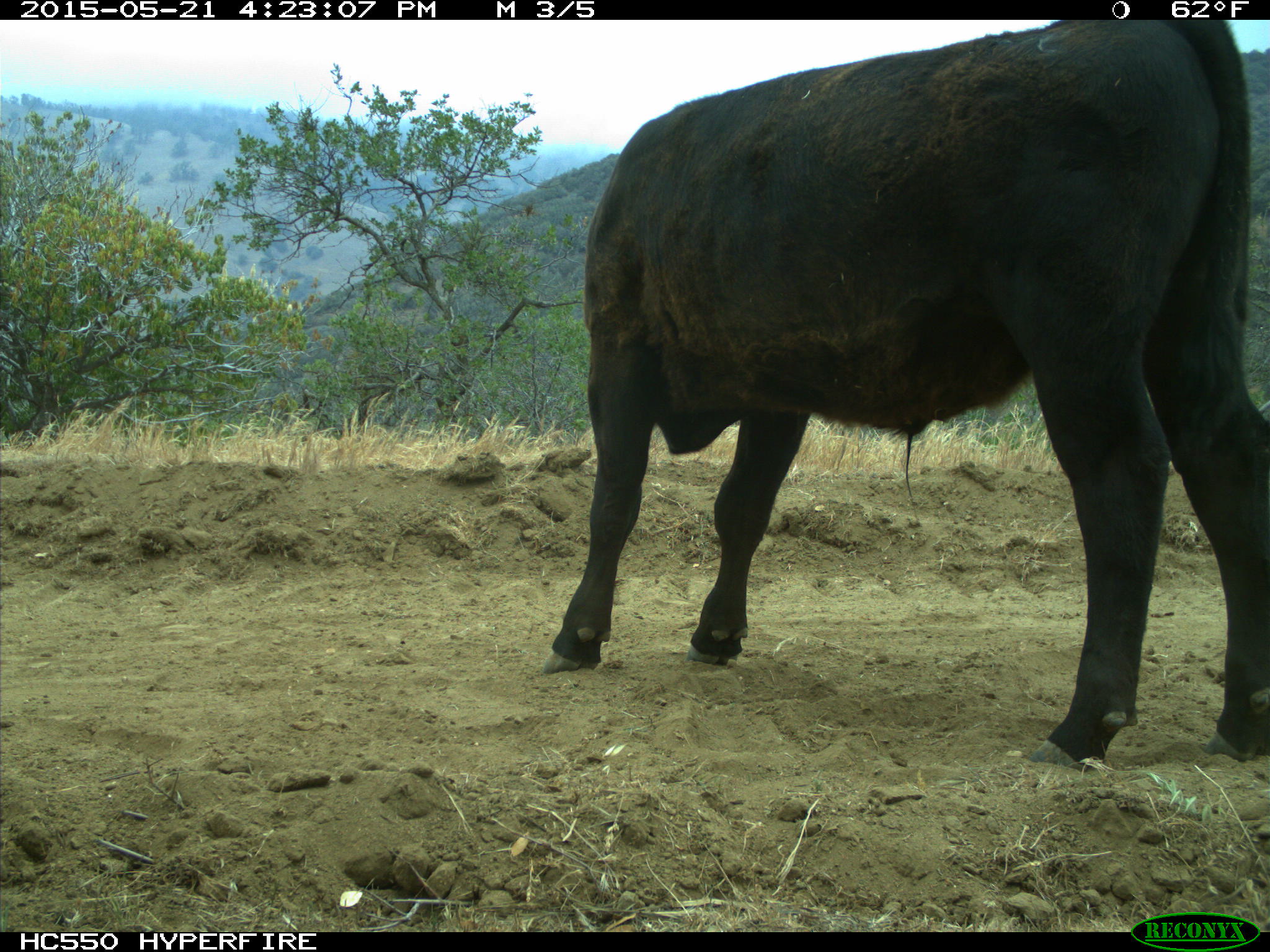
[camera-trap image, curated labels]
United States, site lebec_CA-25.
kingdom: Animalia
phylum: Chordata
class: Mammalia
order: Artiodactyla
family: Bovidae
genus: Bos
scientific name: Bos taurus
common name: domestic cow